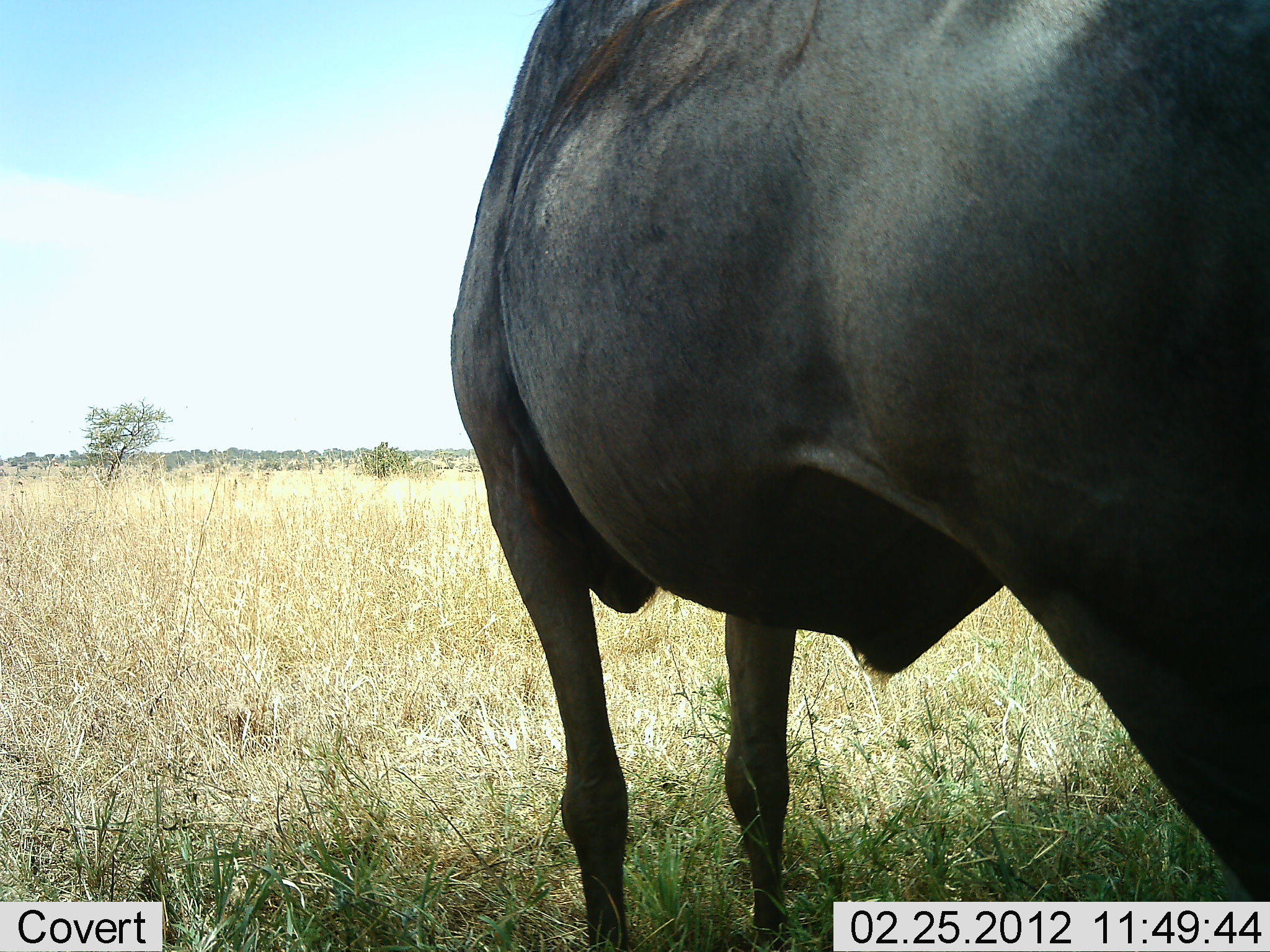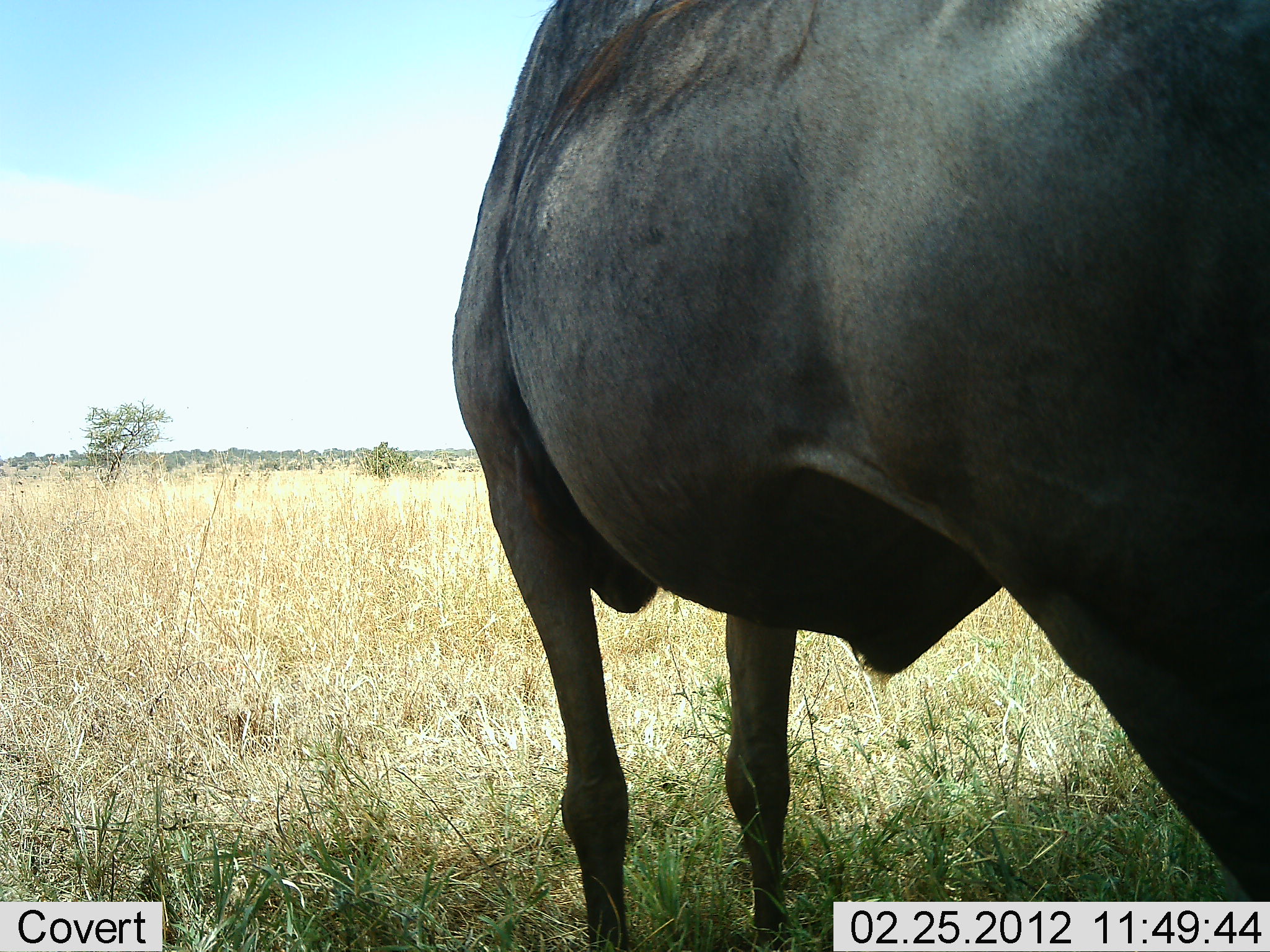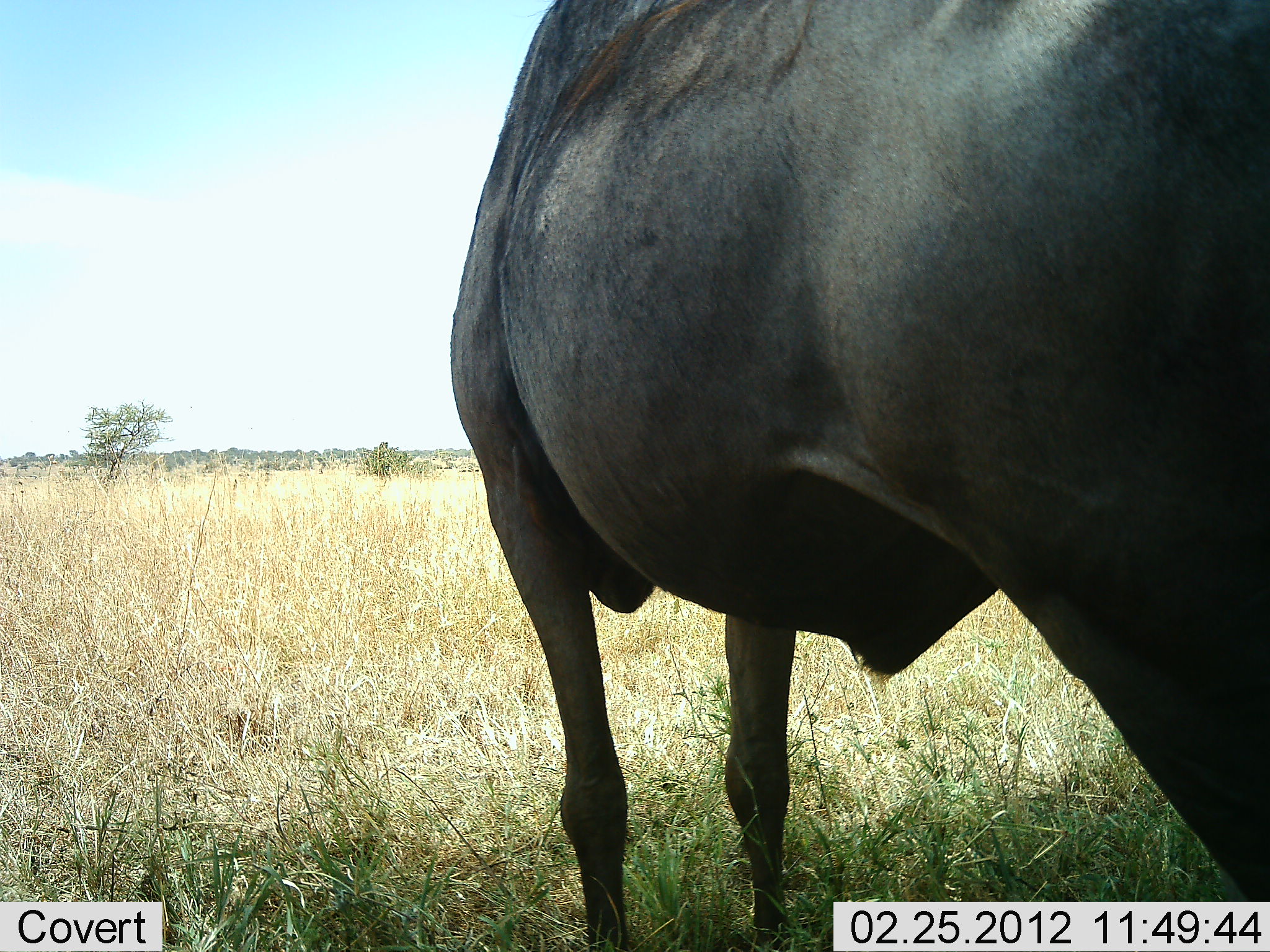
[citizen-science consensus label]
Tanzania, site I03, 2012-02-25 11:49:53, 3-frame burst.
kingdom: Animalia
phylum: Chordata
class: Mammalia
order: Artiodactyla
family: Bovidae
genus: Connochaetes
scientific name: Connochaetes taurinus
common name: blue wildebeest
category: wildebeest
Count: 1.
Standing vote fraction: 100%.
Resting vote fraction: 0%.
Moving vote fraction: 0%.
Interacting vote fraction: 0%.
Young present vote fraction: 0%.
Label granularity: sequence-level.